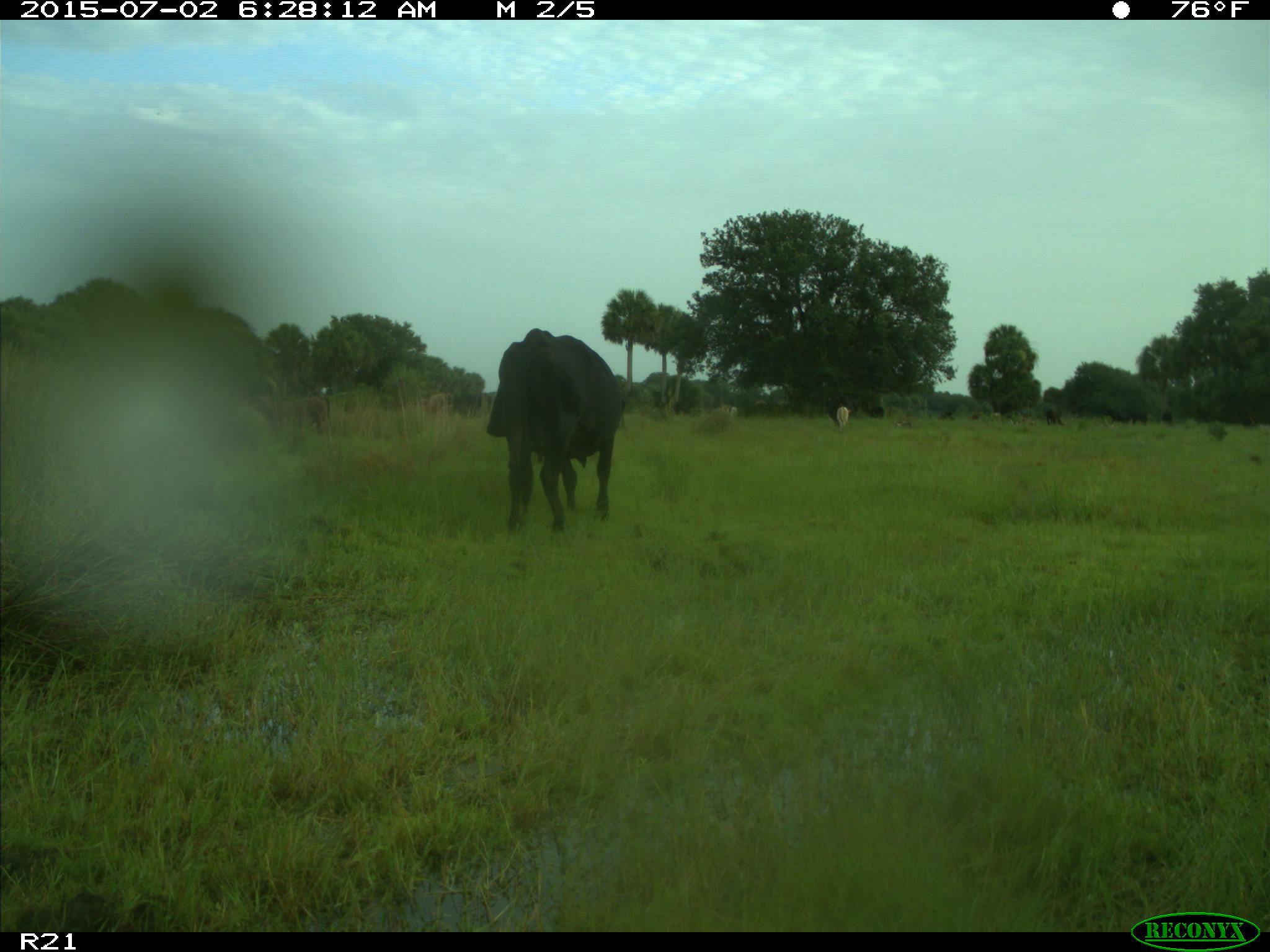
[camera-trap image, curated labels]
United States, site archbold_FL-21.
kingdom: Animalia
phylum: Chordata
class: Mammalia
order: Artiodactyla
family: Bovidae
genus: Bos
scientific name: Bos taurus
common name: domestic cow